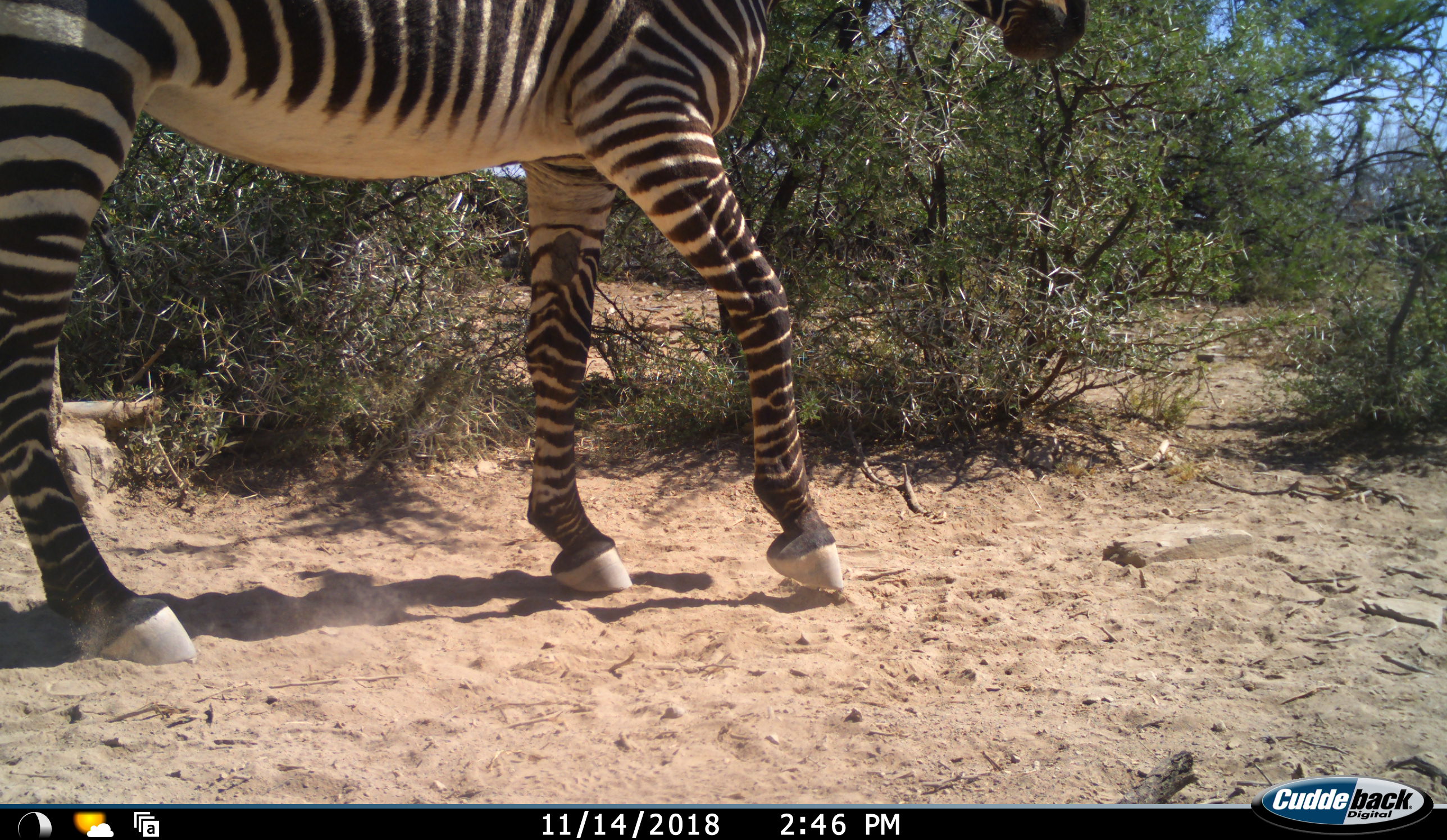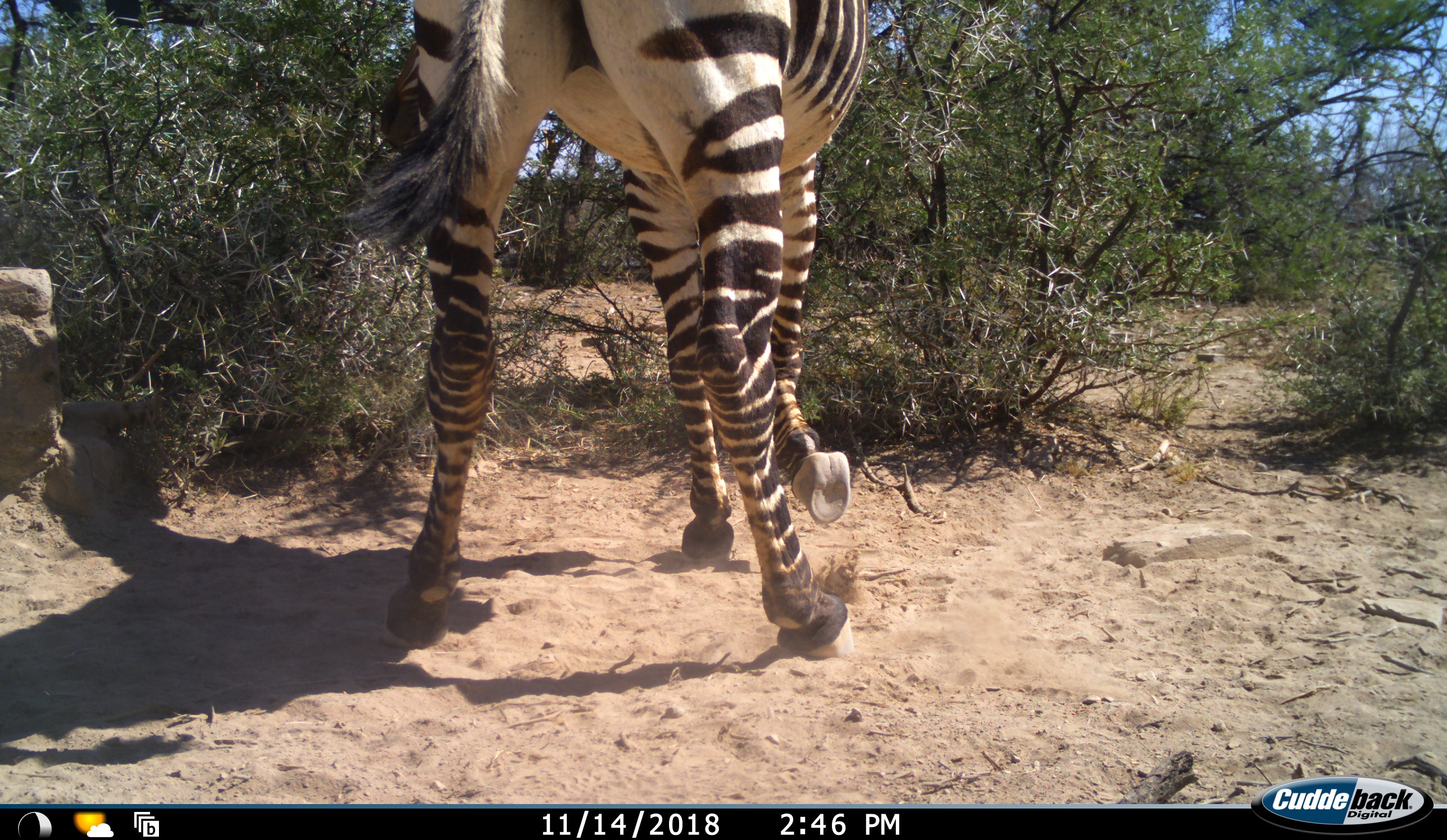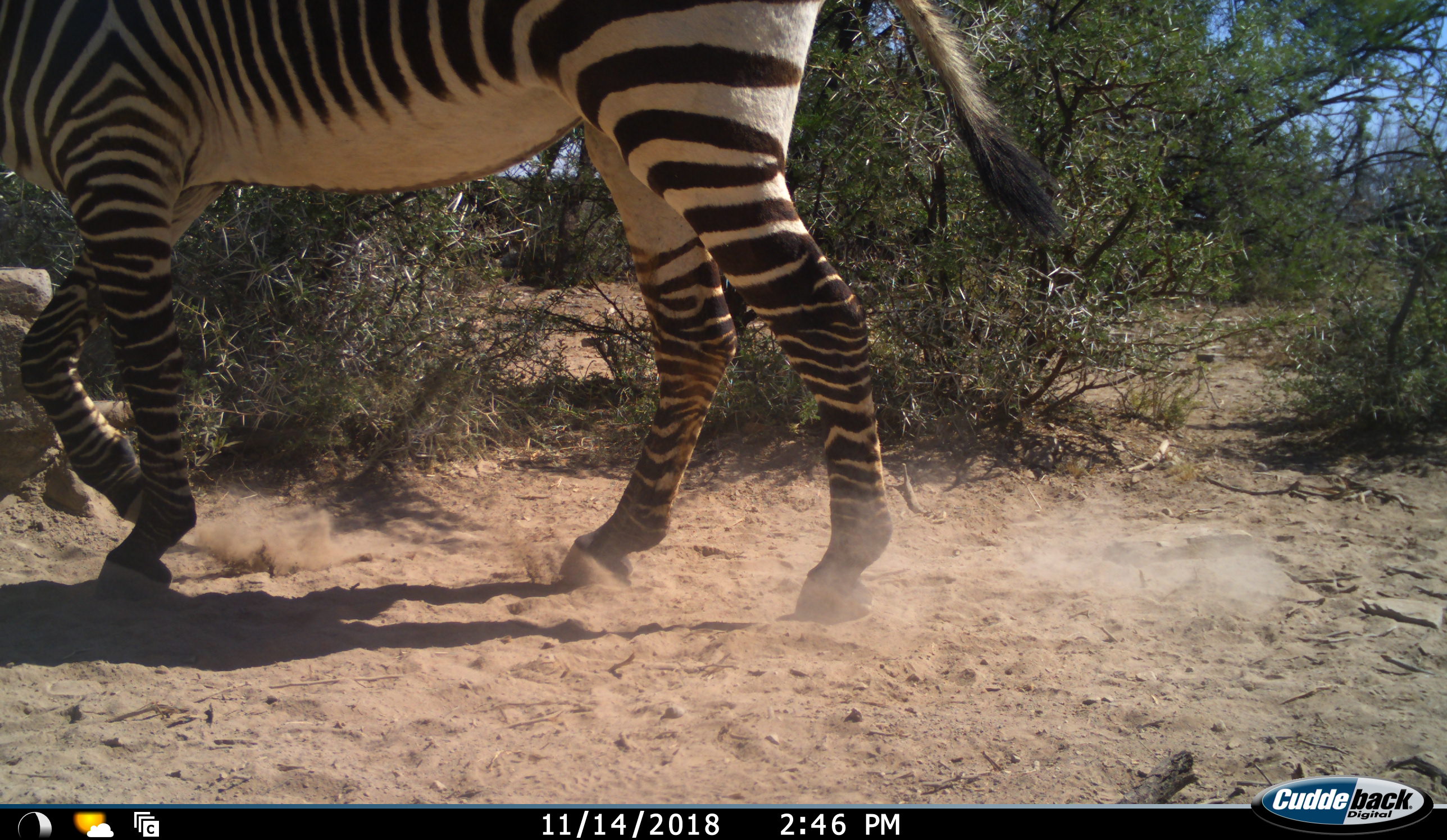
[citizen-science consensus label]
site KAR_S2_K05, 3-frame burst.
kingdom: Animalia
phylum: Chordata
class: Mammalia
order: Perissodactyla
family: Equidae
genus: Equus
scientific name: Equus zebra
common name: mountain zebra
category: zebramountain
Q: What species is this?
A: Zebramountain (mountain zebra) (Equus zebra).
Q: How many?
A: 1.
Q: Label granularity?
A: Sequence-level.